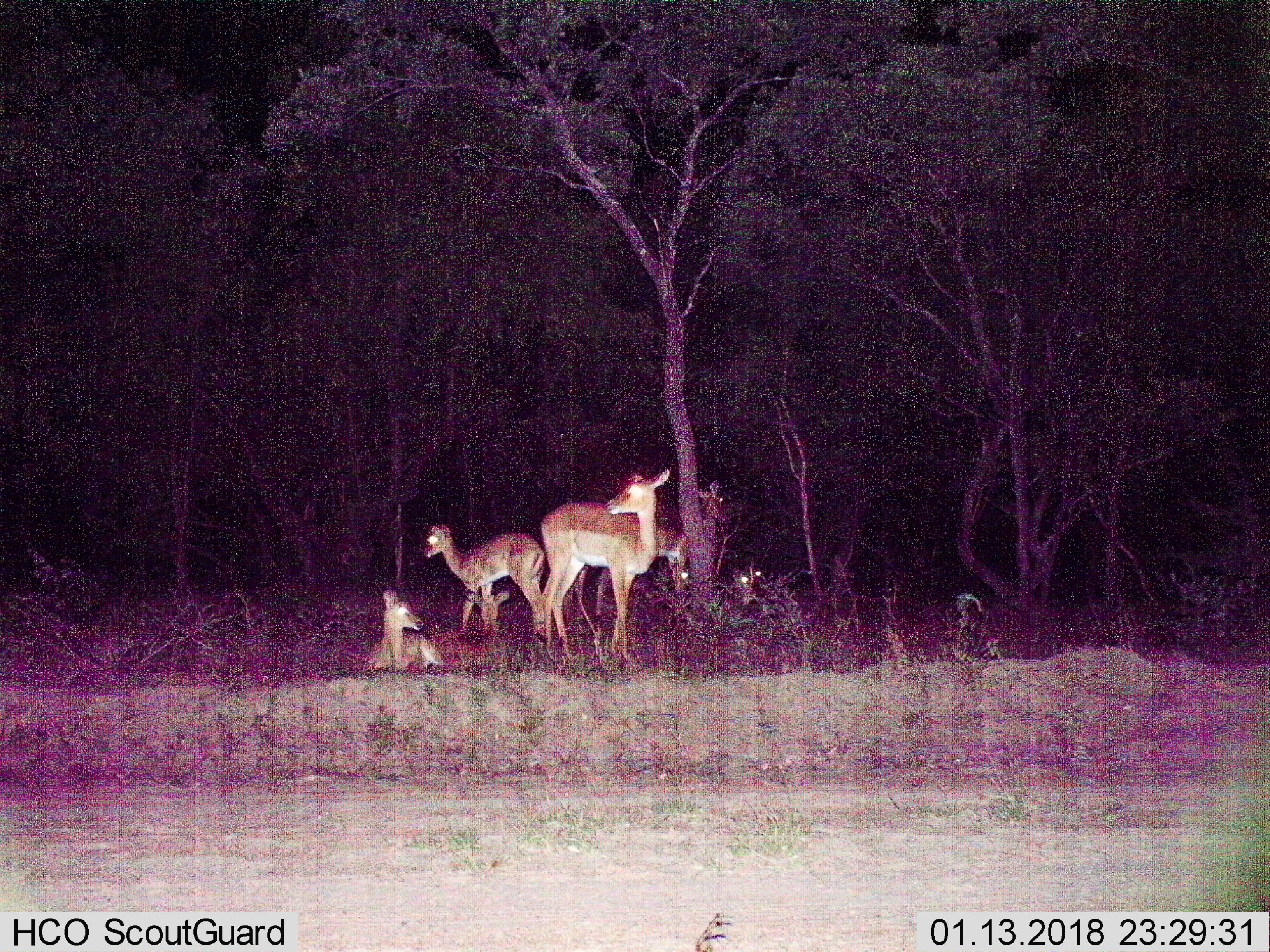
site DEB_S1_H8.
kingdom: Animalia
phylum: Chordata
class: Mammalia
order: Artiodactyla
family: Bovidae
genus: Aepyceros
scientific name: Aepyceros melampus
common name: impala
Impala (Aepyceros melampus), count 6. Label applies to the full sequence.